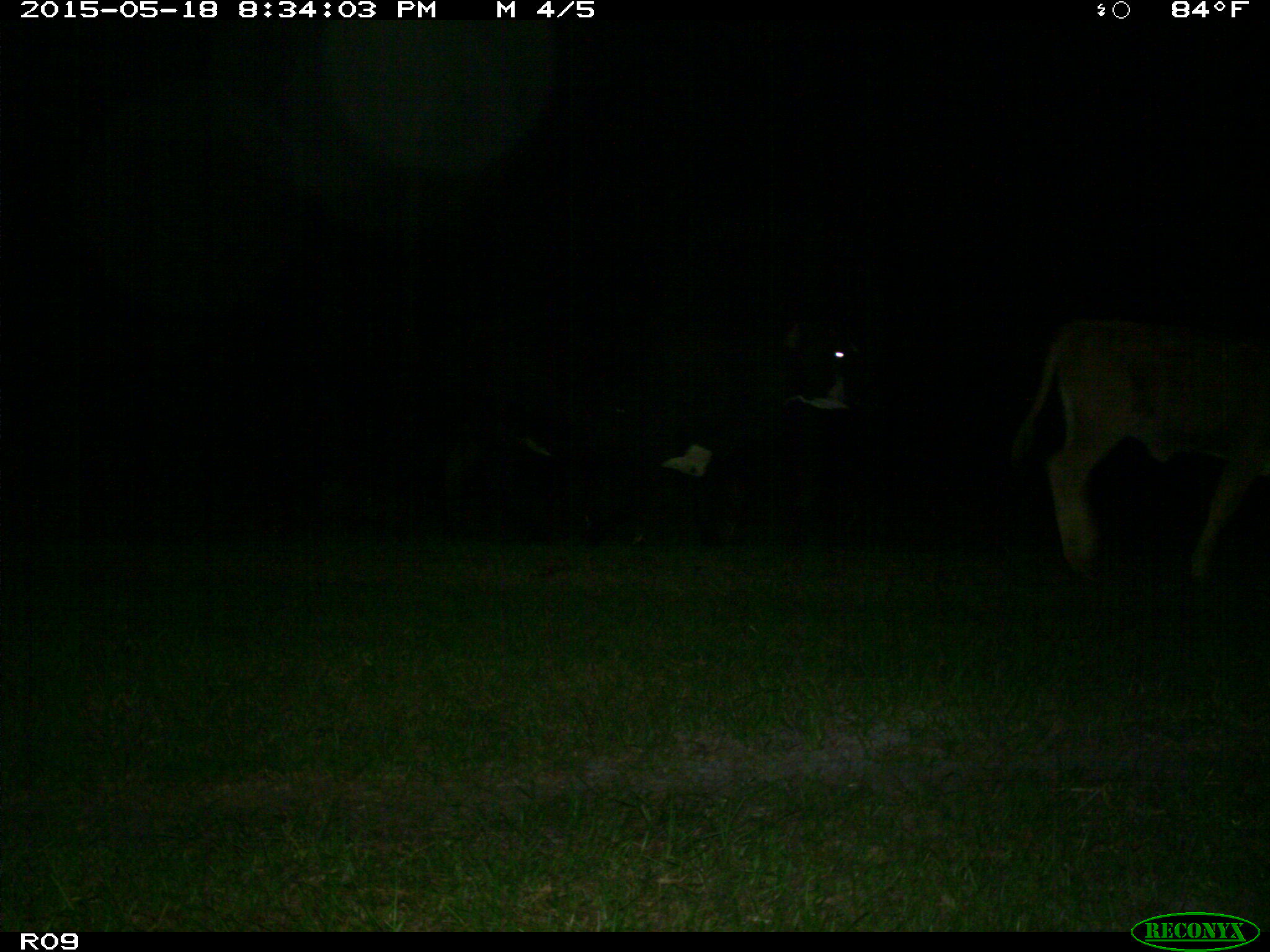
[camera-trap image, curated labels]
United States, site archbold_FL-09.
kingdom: Animalia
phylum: Chordata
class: Mammalia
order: Artiodactyla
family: Bovidae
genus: Bos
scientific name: Bos taurus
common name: domestic cow